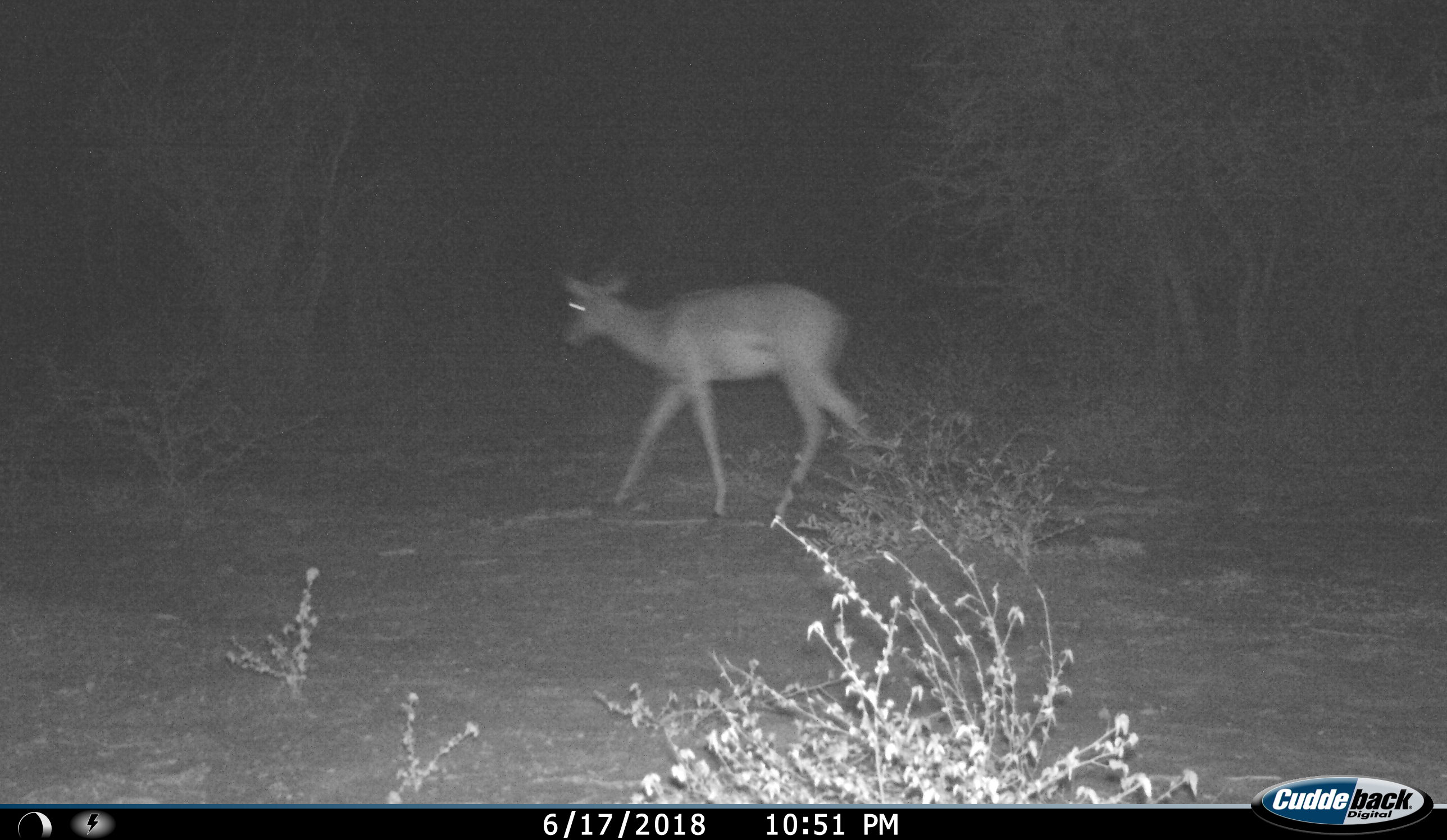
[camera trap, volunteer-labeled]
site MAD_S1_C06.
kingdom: Animalia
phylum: Chordata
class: Mammalia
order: Artiodactyla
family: Bovidae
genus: Aepyceros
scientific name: Aepyceros melampus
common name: impala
Impala (Aepyceros melampus), count 1. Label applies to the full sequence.